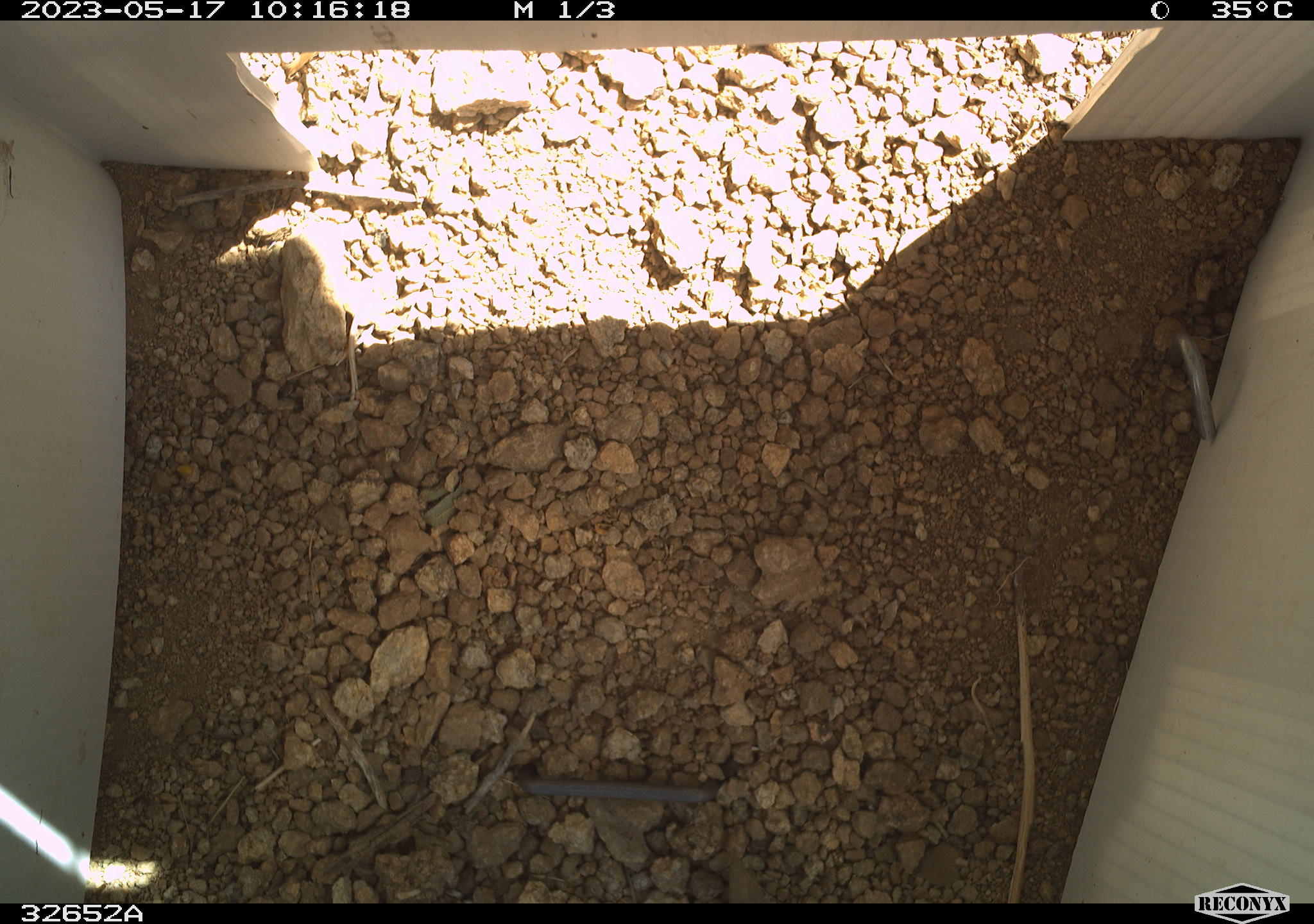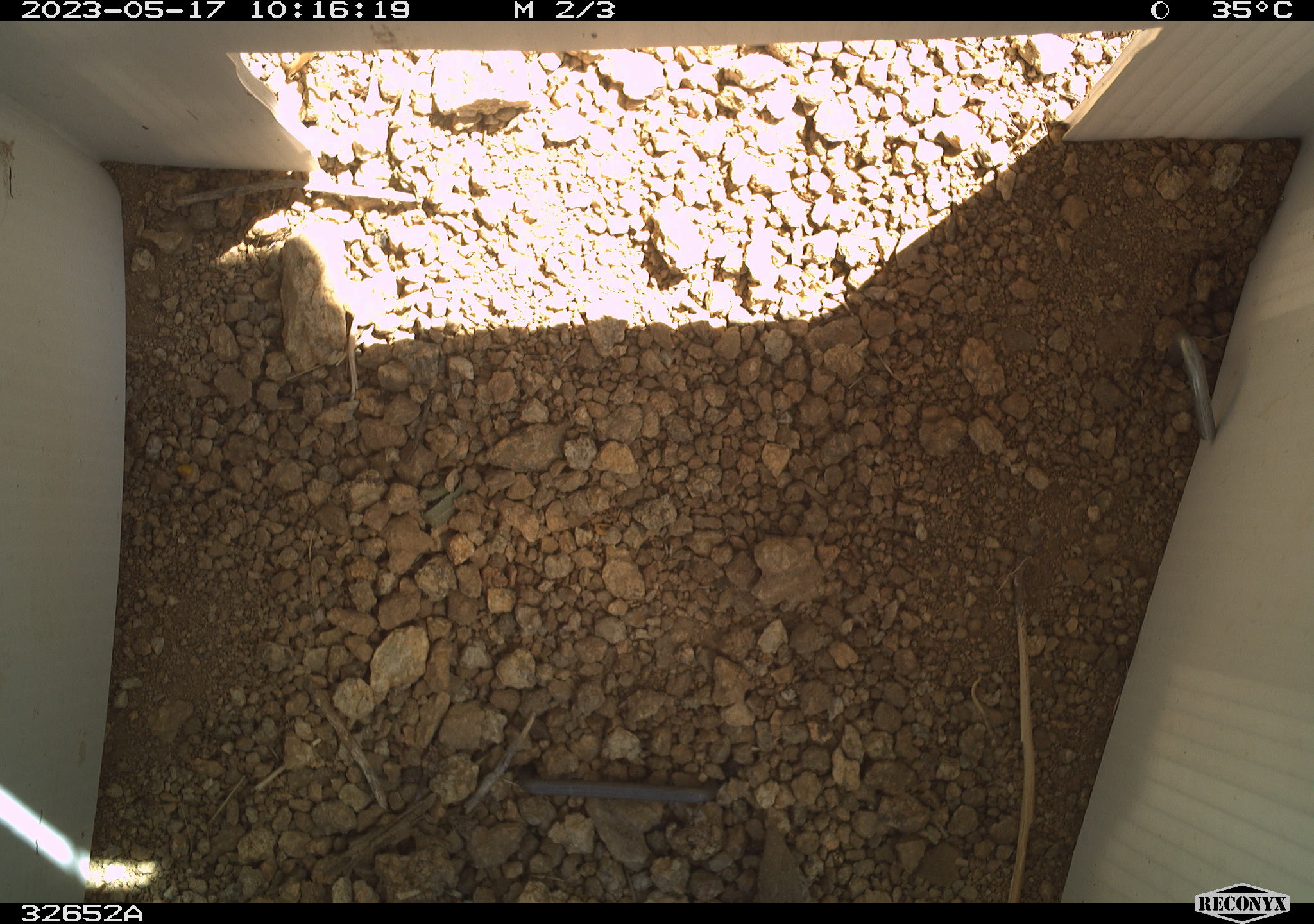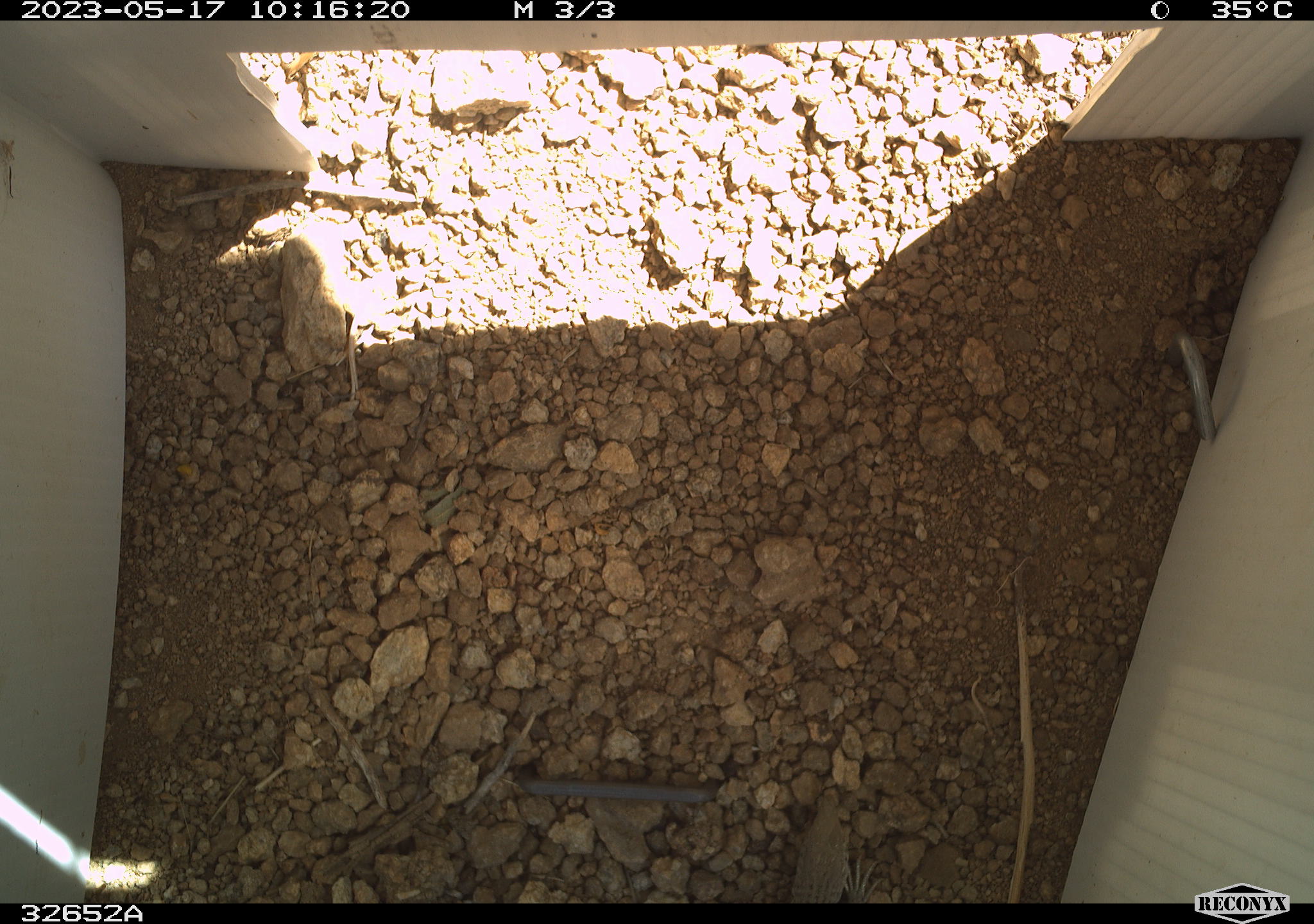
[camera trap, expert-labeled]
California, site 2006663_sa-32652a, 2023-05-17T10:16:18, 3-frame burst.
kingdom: Animalia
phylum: Chordata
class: Reptilia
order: Squamata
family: Teiidae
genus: Aspidoscelis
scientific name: Aspidoscelis tigris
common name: western whiptail